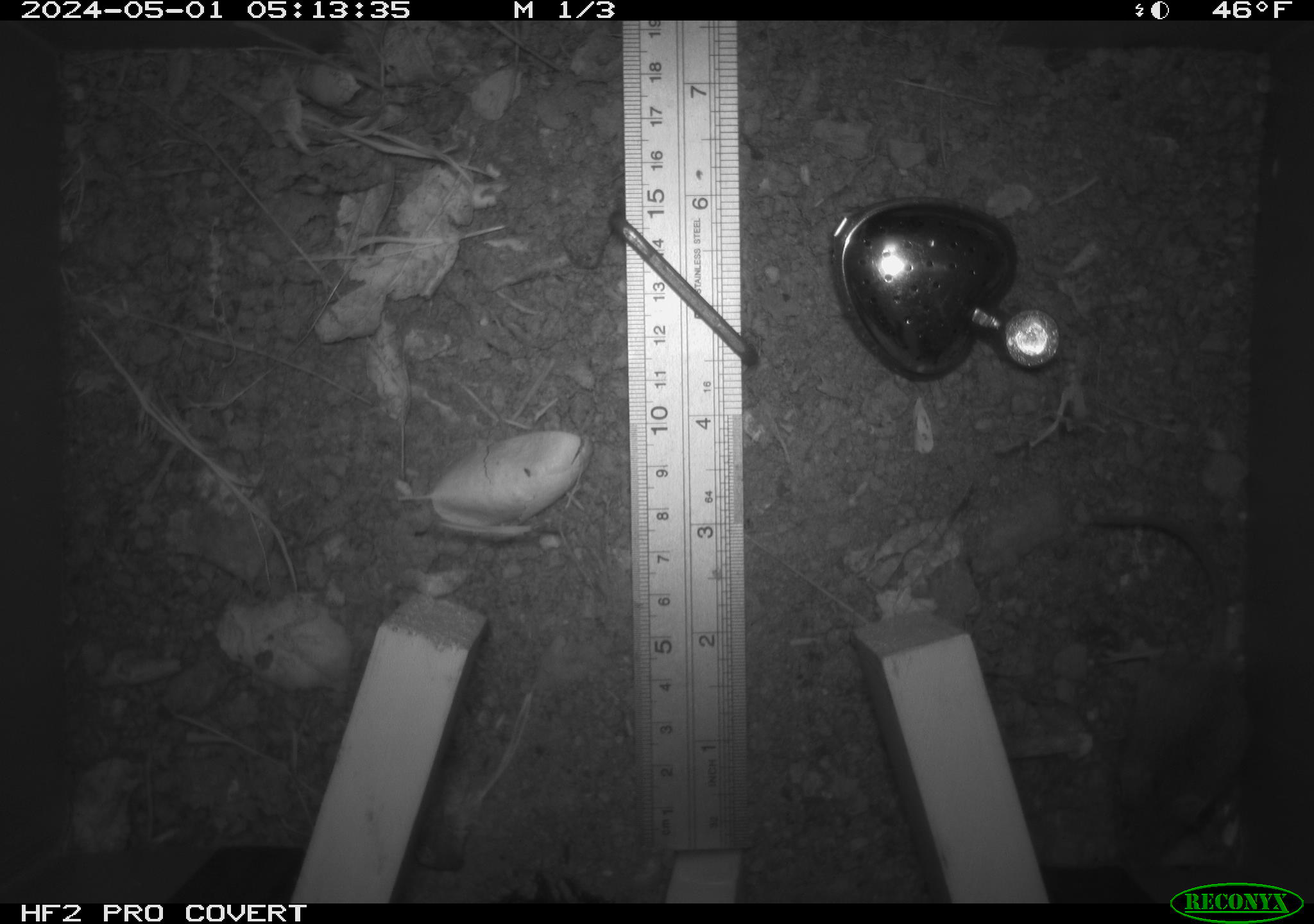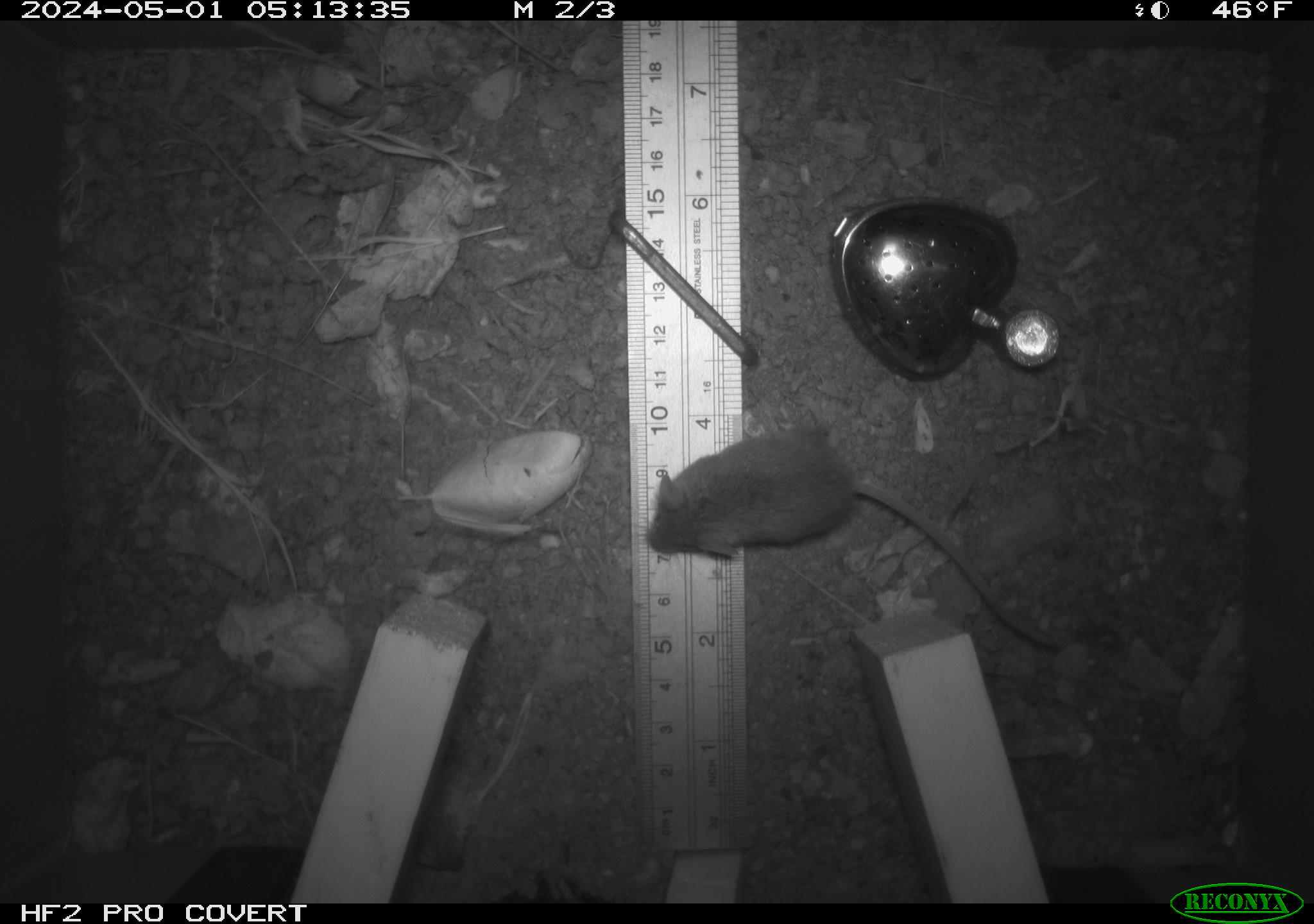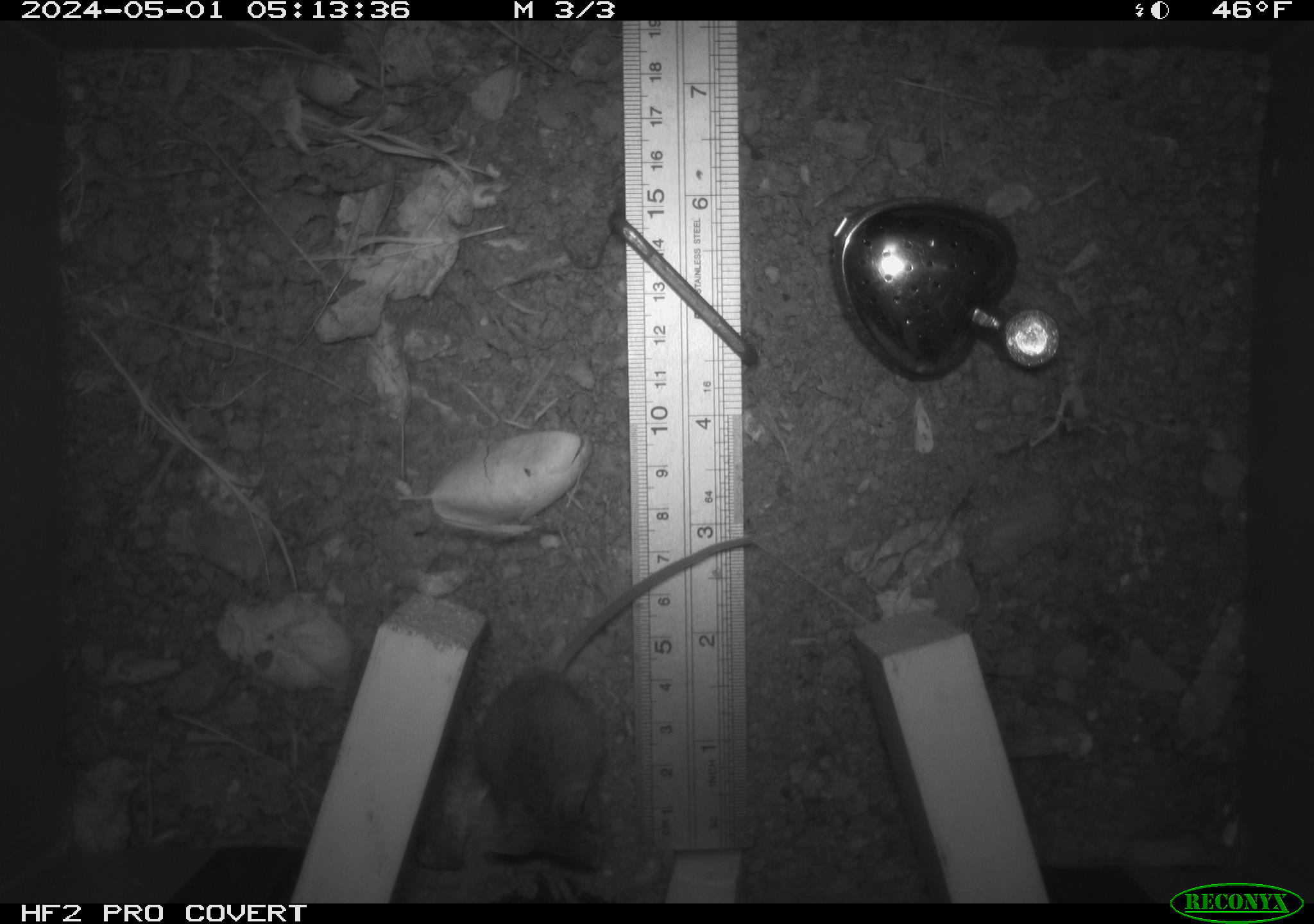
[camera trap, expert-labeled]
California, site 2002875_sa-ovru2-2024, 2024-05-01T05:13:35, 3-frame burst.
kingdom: Animalia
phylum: Chordata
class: Mammalia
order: Rodentia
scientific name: Rodentia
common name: rodent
Rodent (Rodentia).